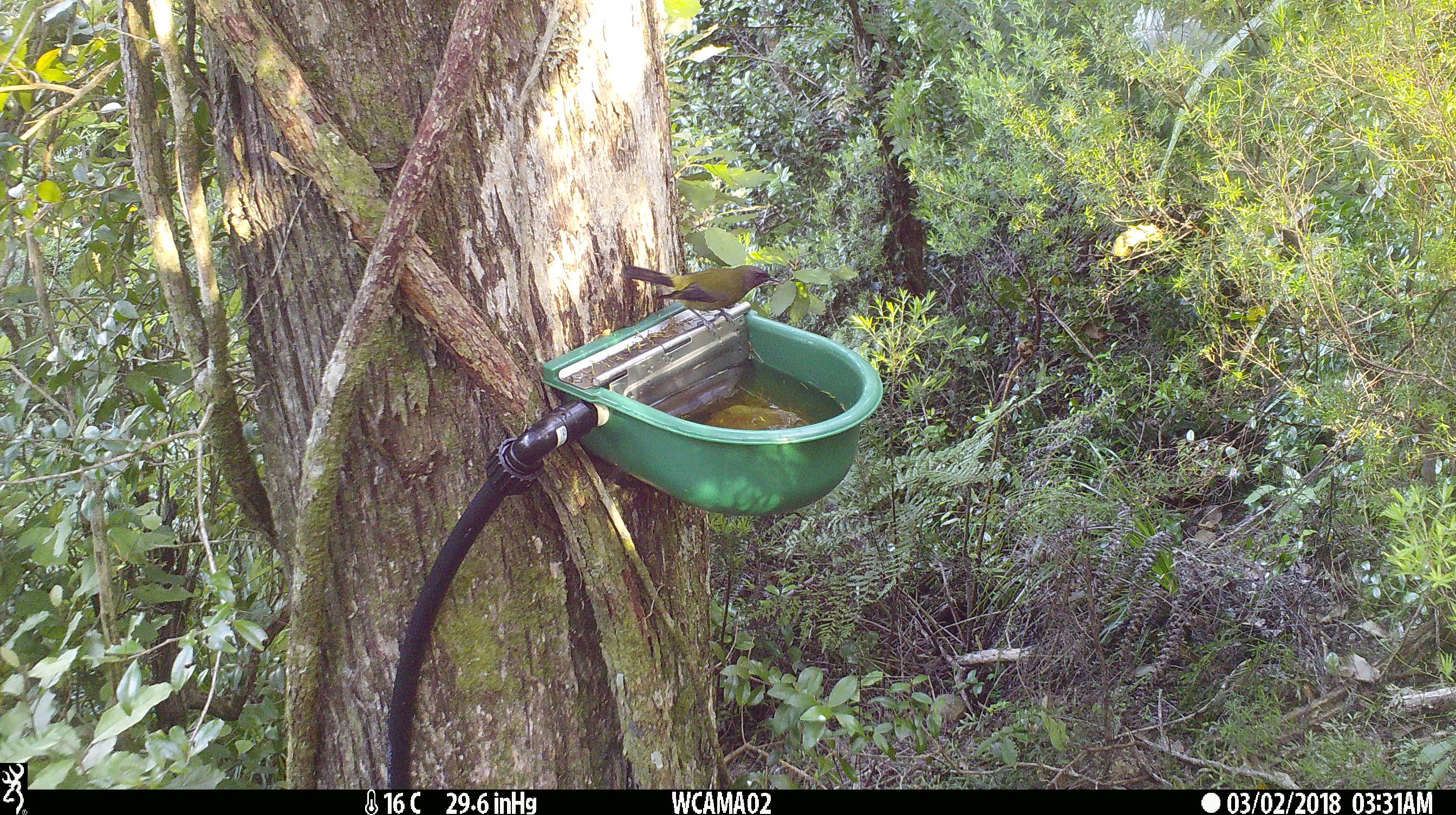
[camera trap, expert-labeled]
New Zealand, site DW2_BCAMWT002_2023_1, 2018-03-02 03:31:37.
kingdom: Animalia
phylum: Chordata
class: Aves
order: Passeriformes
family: Meliphagidae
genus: Anthornis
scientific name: Anthornis melanura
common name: new zealand bellbird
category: bellbird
Bellbird (new zealand bellbird) (Anthornis melanura).